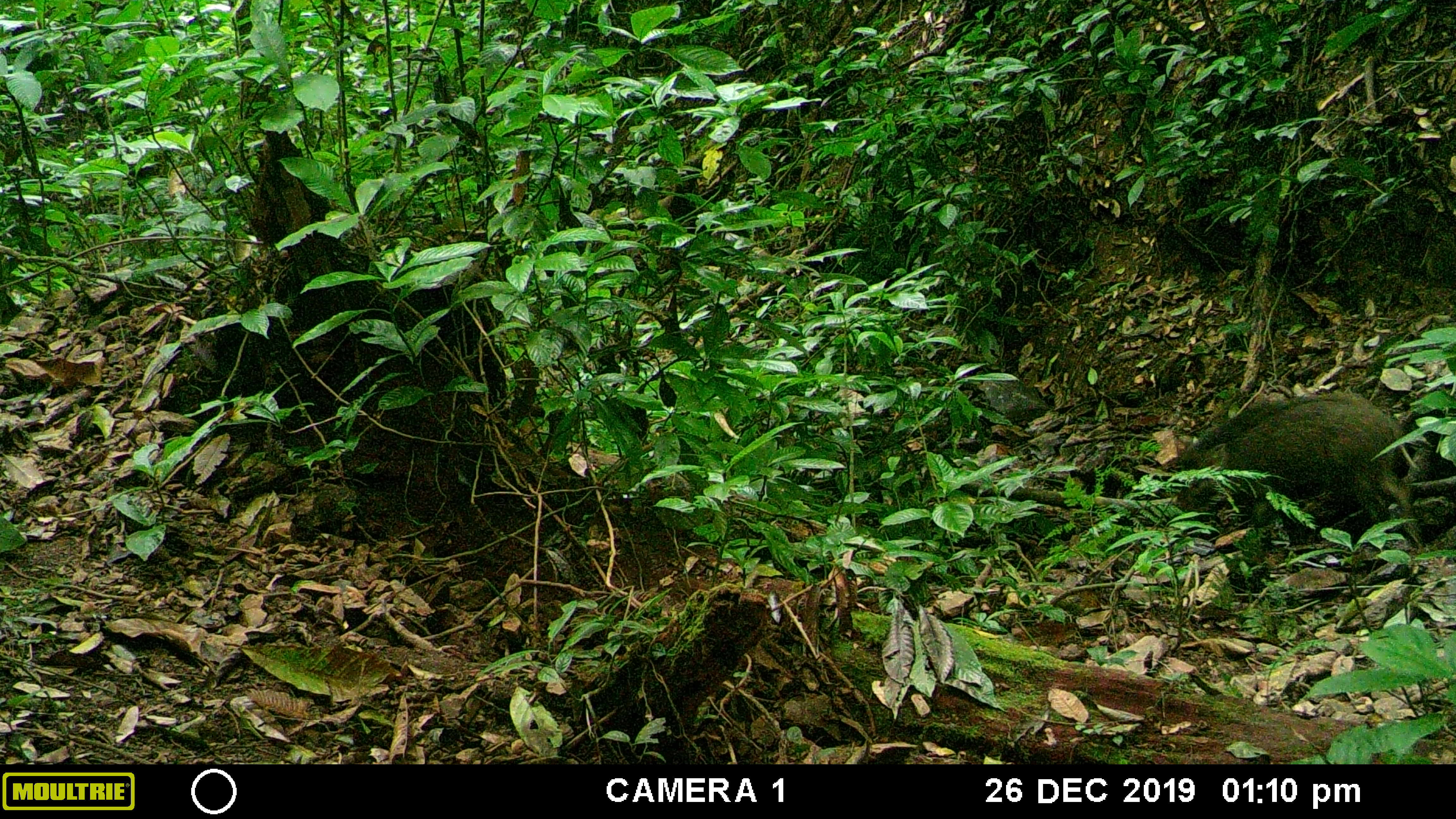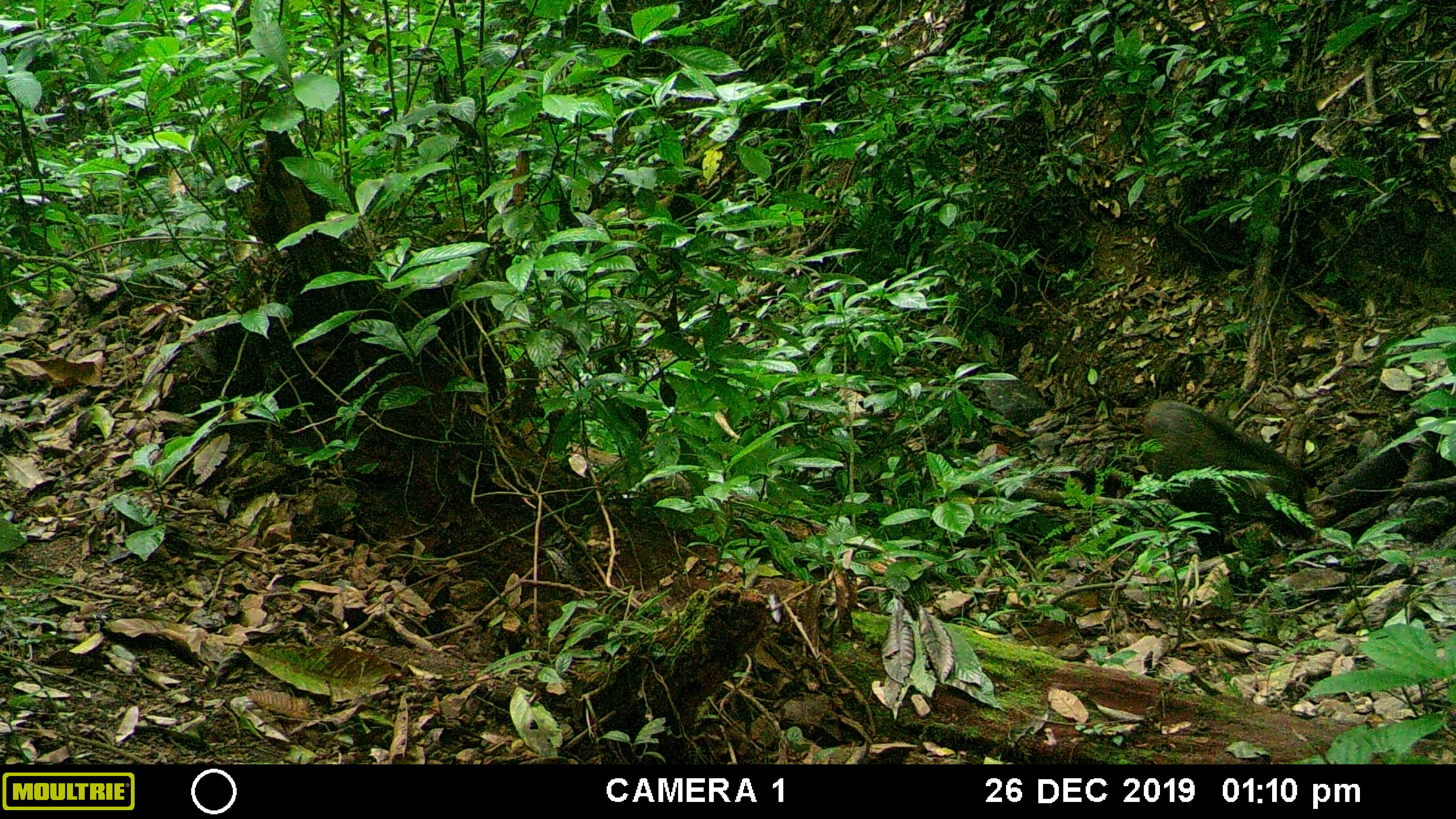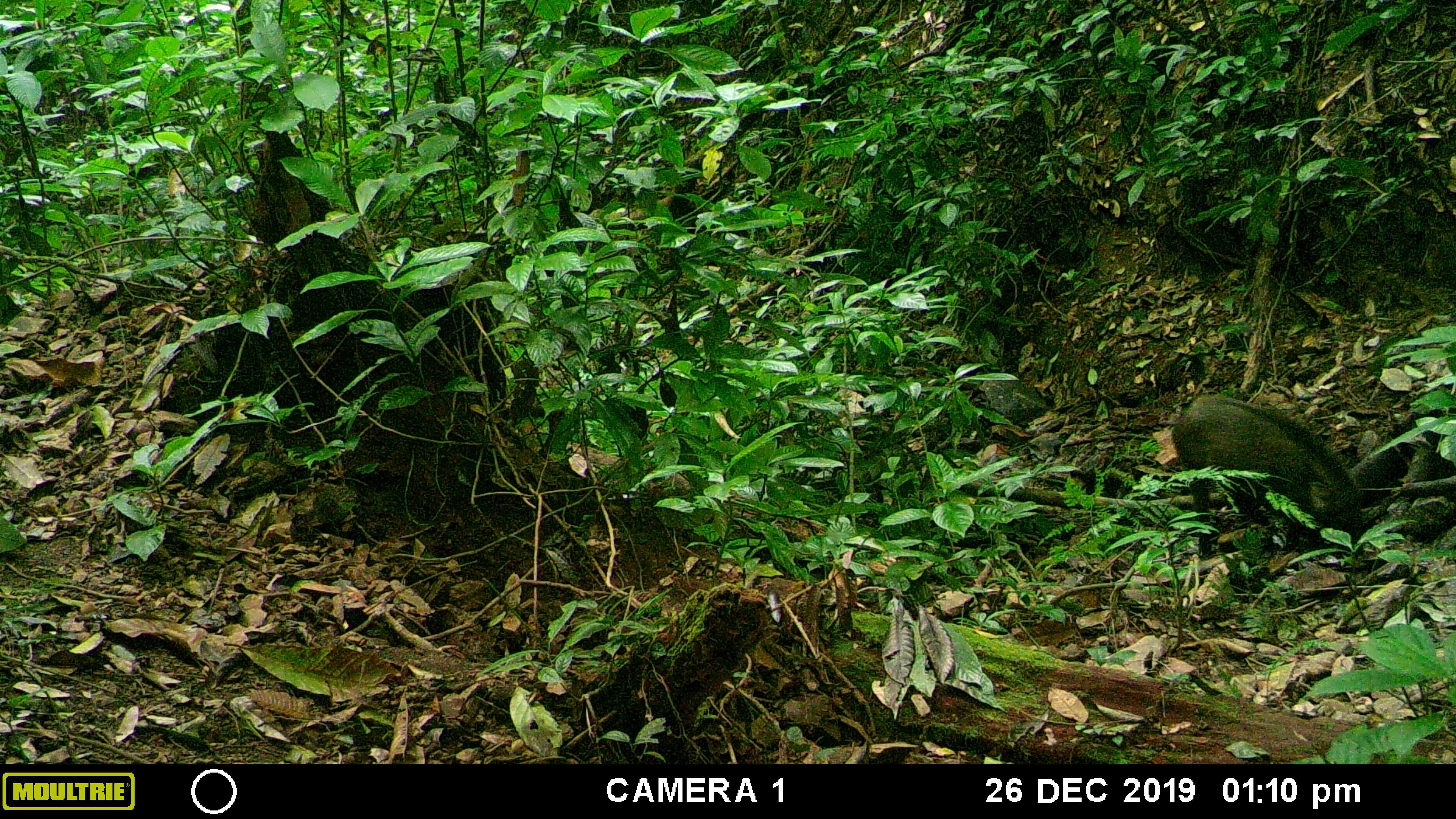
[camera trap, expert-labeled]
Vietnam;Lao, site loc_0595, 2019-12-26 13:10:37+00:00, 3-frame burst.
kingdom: Animalia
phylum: Chordata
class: Mammalia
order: Artiodactyla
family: Suidae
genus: Sus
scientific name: Sus scrofa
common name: eurasian wild pig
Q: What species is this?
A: Eurasian wild pig (Sus scrofa).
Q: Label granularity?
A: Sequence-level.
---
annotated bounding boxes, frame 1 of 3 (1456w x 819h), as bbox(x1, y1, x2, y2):
eurasian wild pig: bbox(1173, 393, 1426, 550)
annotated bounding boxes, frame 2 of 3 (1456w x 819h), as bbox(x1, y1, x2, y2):
eurasian wild pig: bbox(1139, 400, 1315, 561)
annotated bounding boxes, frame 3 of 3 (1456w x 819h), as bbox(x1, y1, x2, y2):
eurasian wild pig: bbox(1170, 394, 1365, 557)